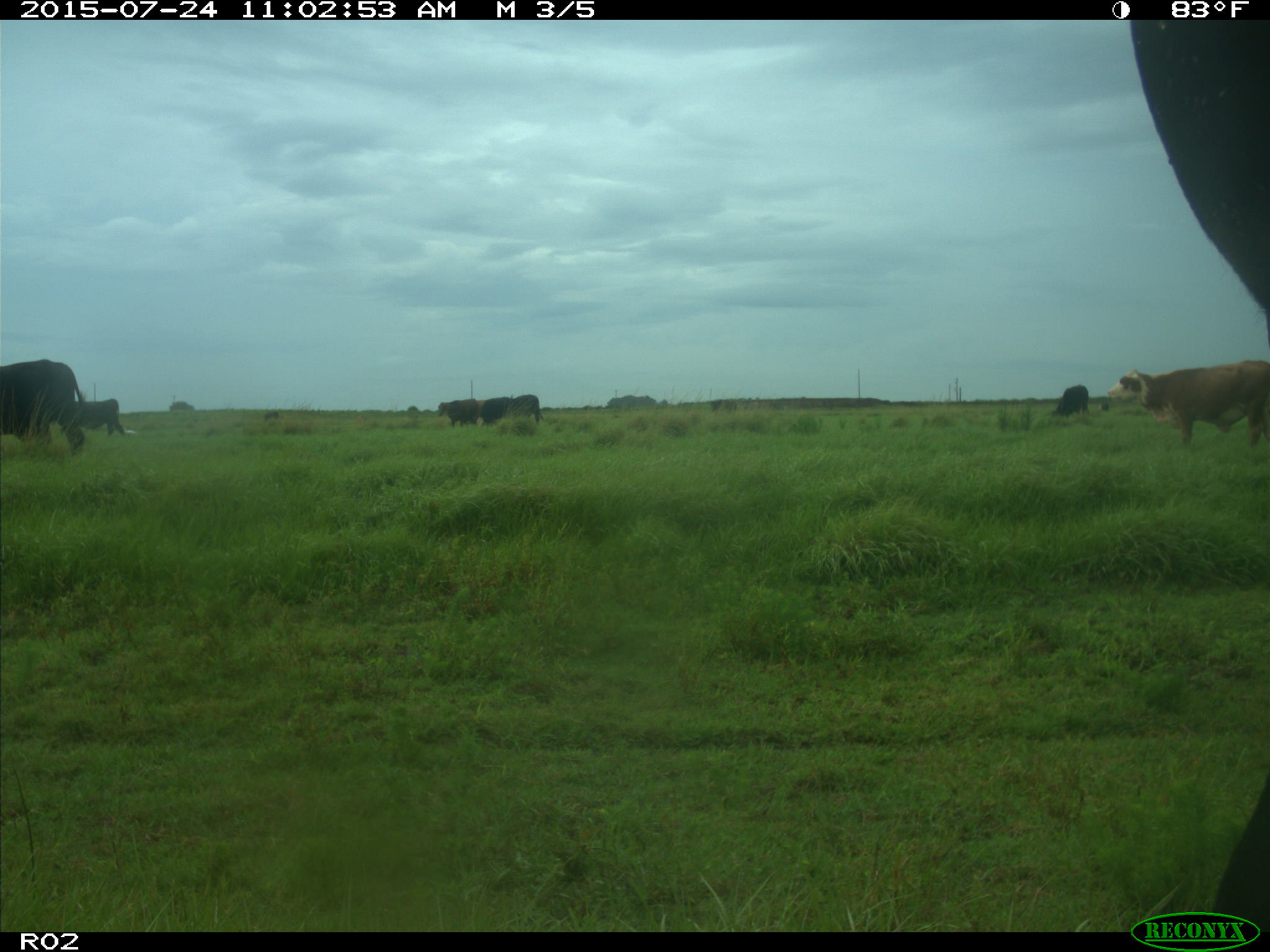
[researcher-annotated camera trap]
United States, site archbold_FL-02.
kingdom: Animalia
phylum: Chordata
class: Mammalia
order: Artiodactyla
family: Bovidae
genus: Bos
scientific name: Bos taurus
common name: domestic cow